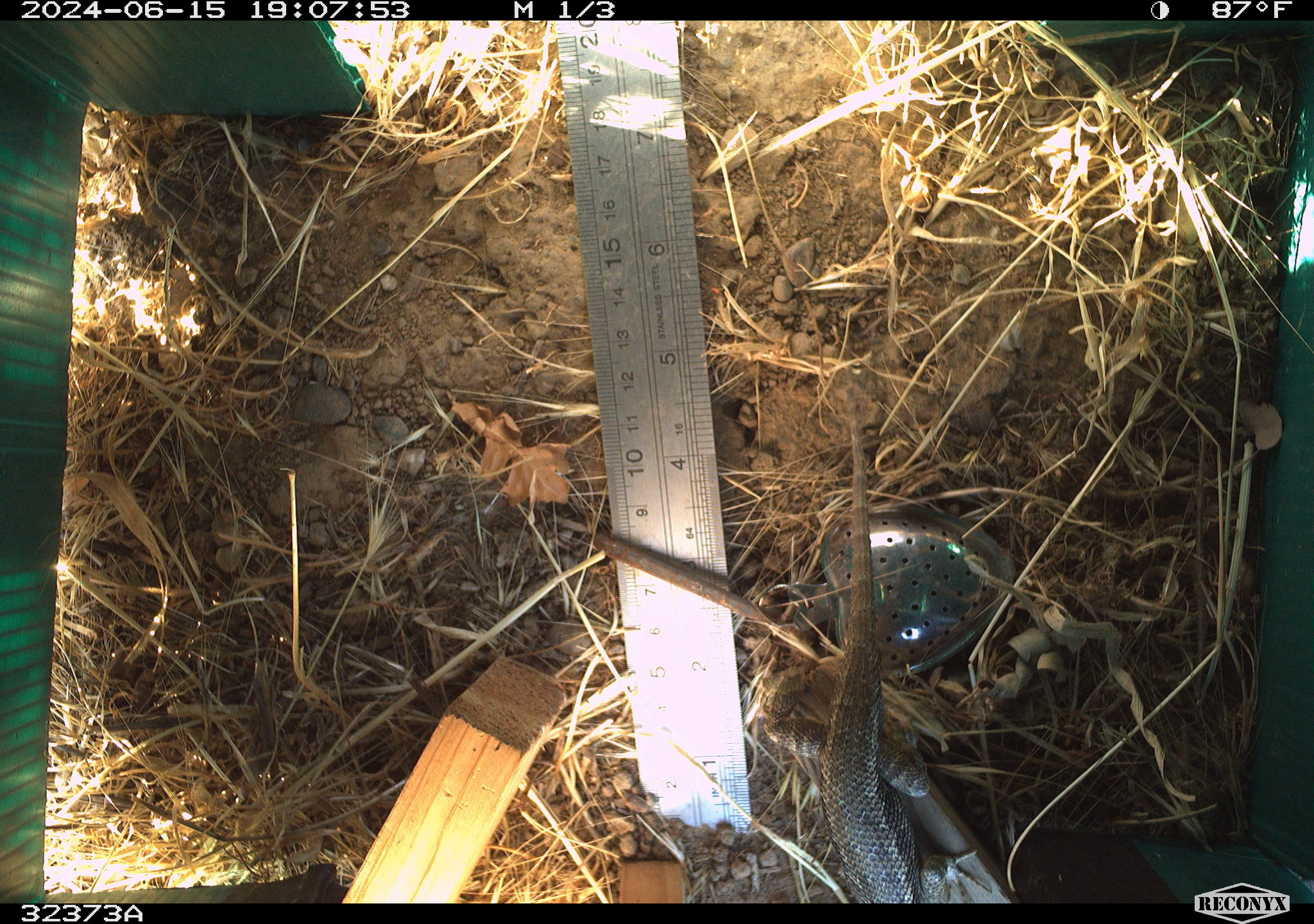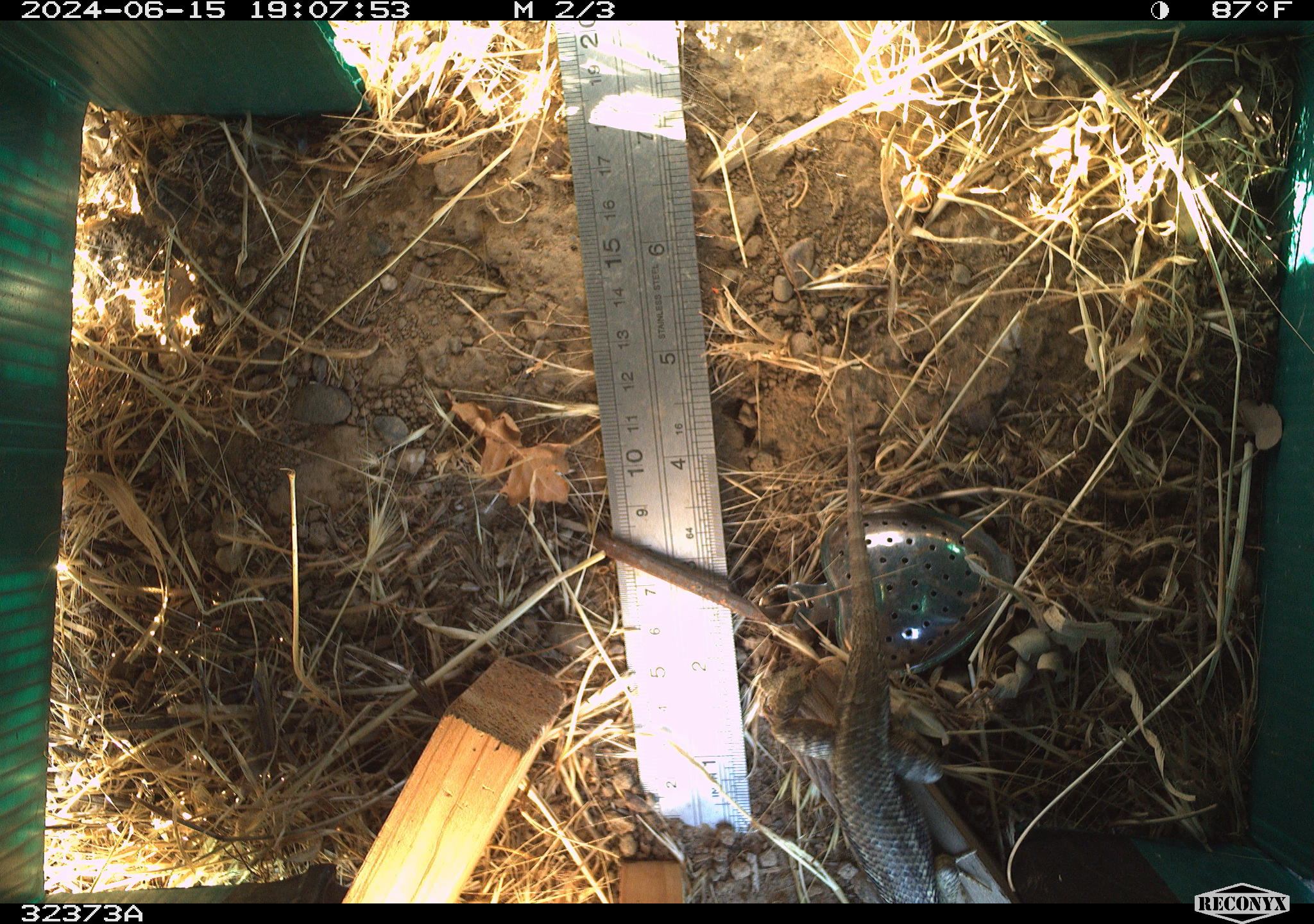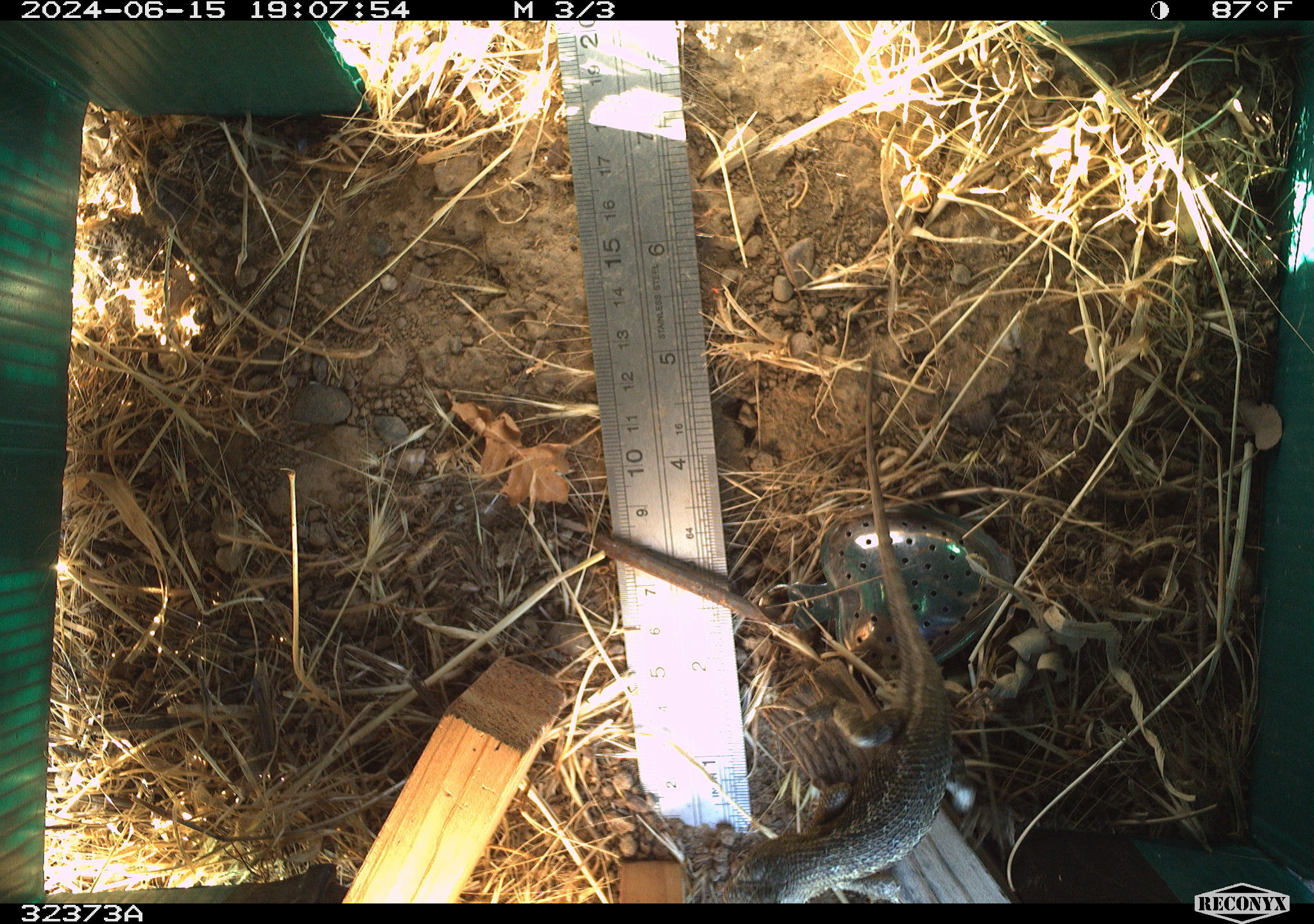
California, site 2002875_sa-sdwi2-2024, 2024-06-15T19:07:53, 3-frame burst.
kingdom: Animalia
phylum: Chordata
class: Reptilia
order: Squamata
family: Phrynosomatidae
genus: Sceloporus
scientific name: Sceloporus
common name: spiny lizards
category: sceloporus species